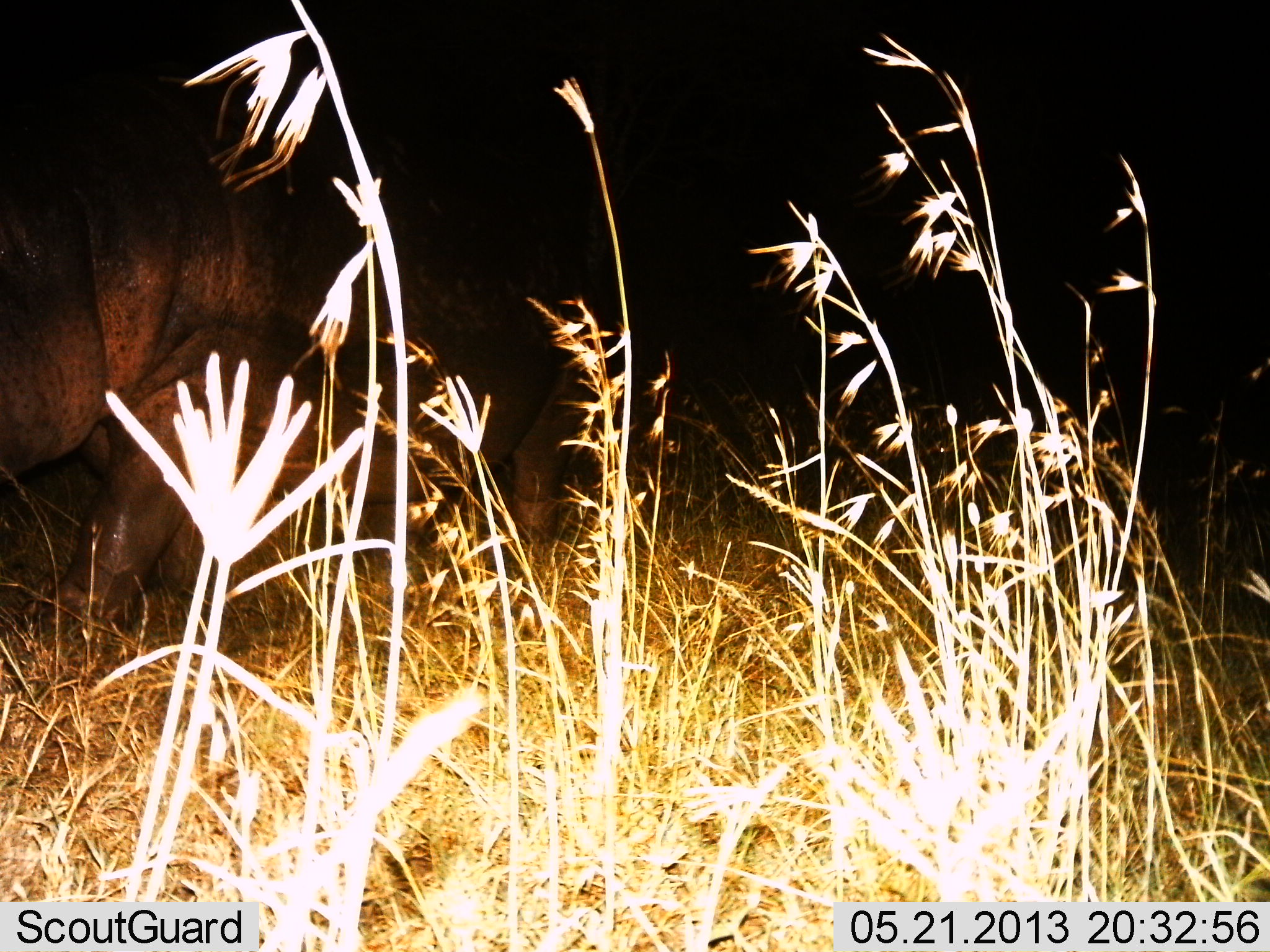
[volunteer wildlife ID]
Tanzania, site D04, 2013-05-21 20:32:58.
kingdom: Animalia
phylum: Chordata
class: Mammalia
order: Artiodactyla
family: Hippopotamidae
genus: Hippopotamus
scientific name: Hippopotamus amphibius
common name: hippopotamus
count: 1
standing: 44%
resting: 0%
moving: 50%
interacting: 0%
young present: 0%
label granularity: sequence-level